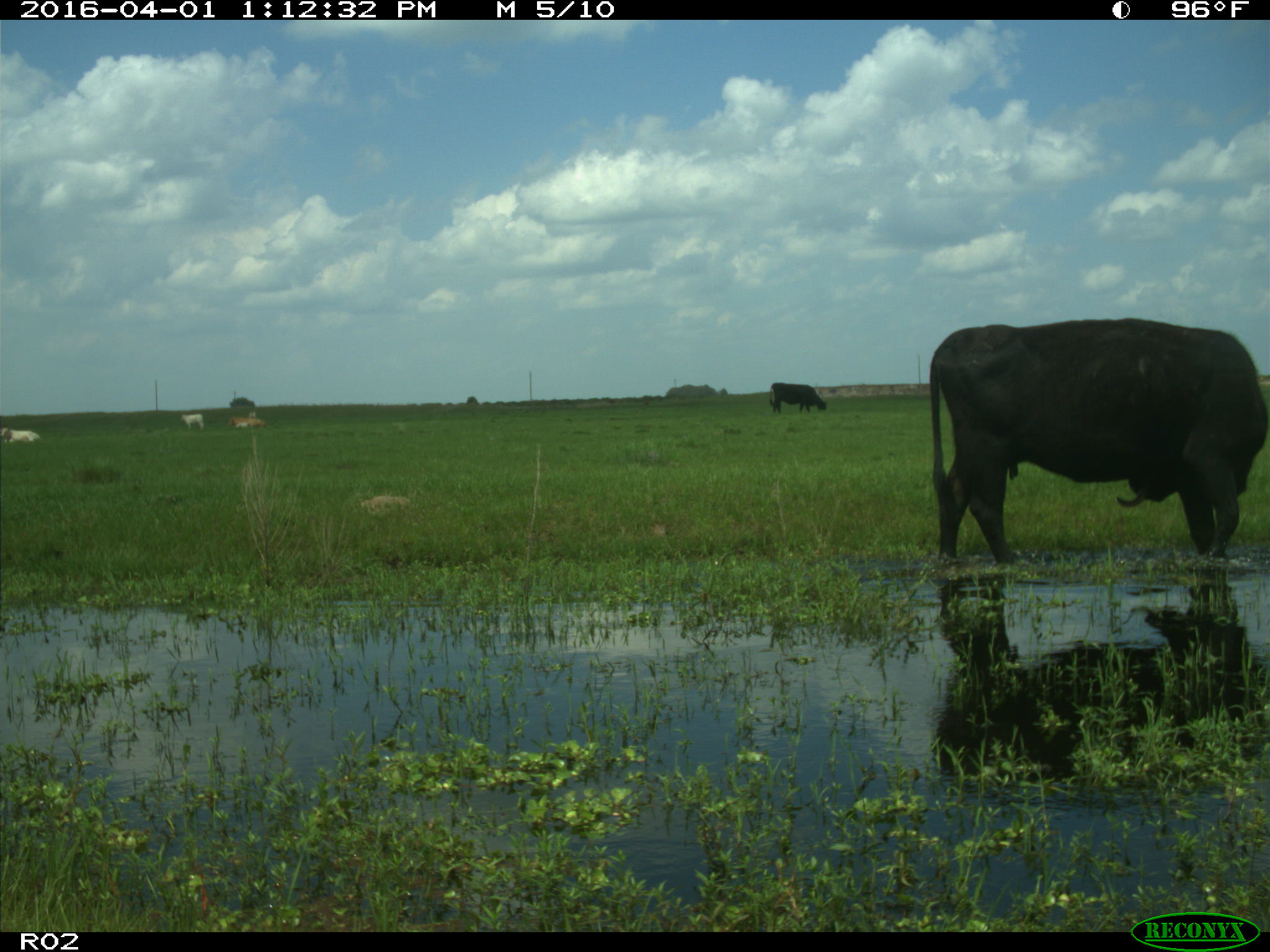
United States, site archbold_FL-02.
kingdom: Animalia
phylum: Chordata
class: Mammalia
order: Artiodactyla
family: Bovidae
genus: Bos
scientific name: Bos taurus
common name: domestic cow